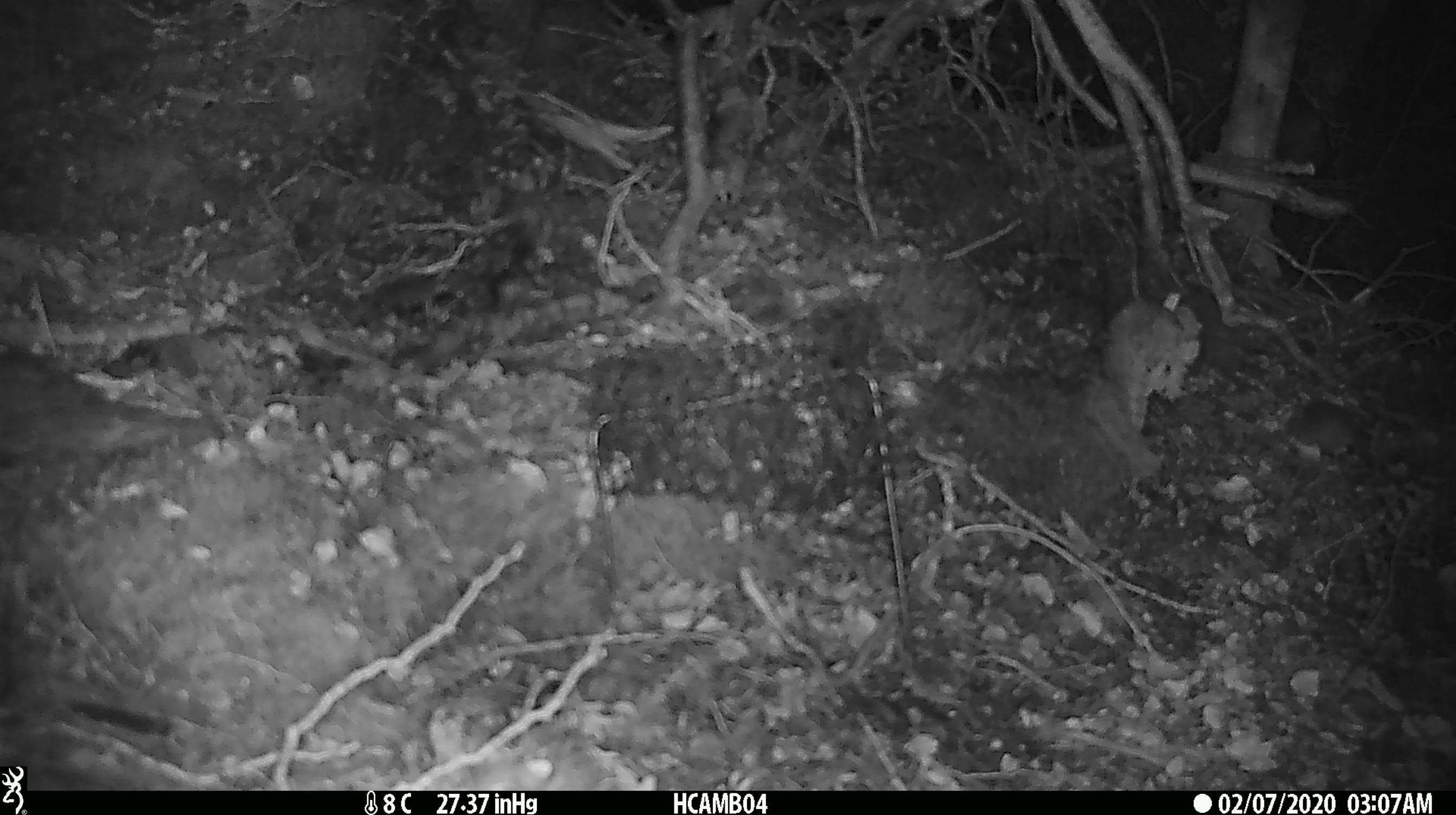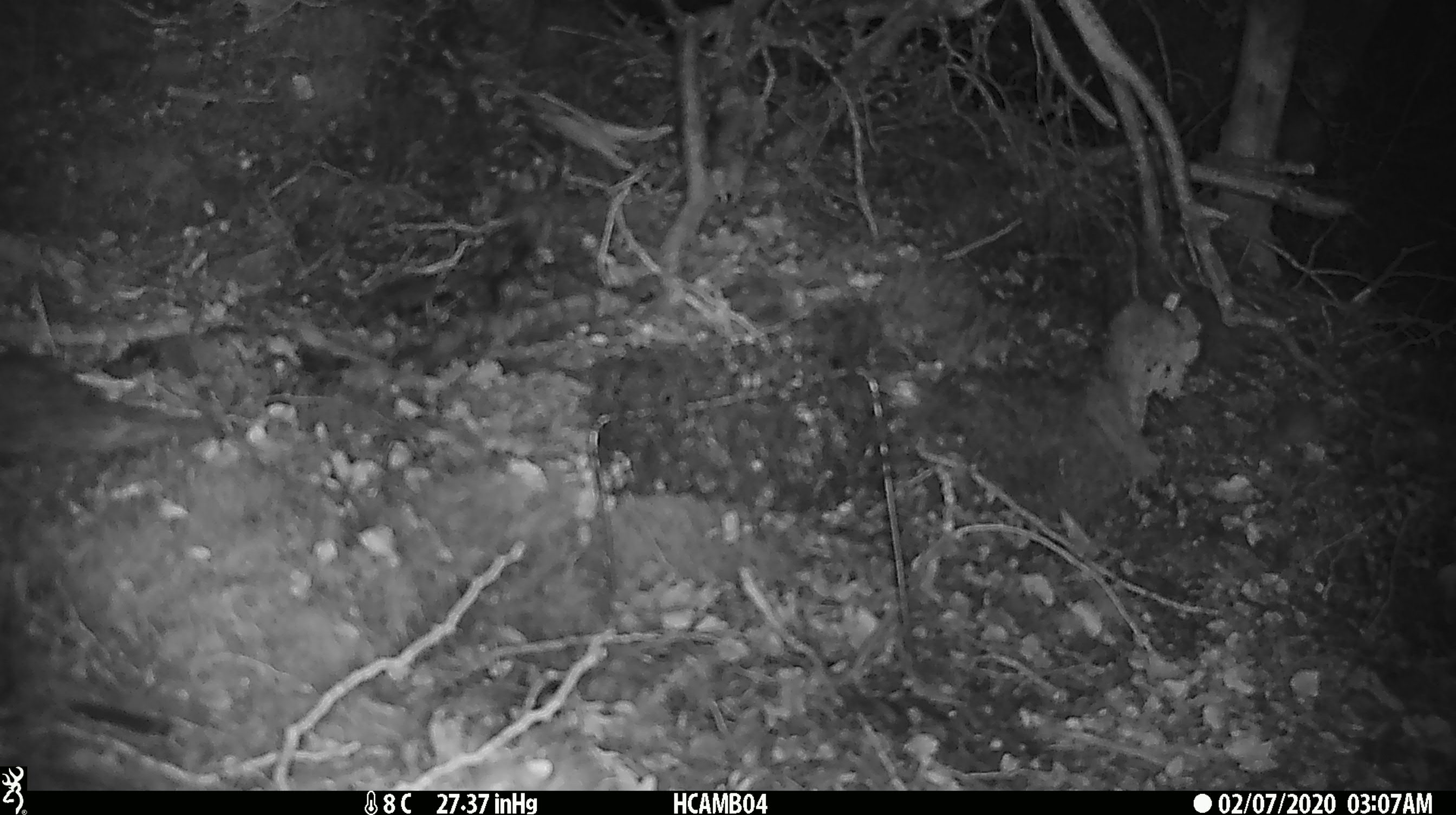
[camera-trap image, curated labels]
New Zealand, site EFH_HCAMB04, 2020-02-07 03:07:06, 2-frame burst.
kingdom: Animalia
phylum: Chordata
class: Mammalia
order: Rodentia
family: Muridae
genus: Mus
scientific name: Mus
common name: mouse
Mouse (Mus).